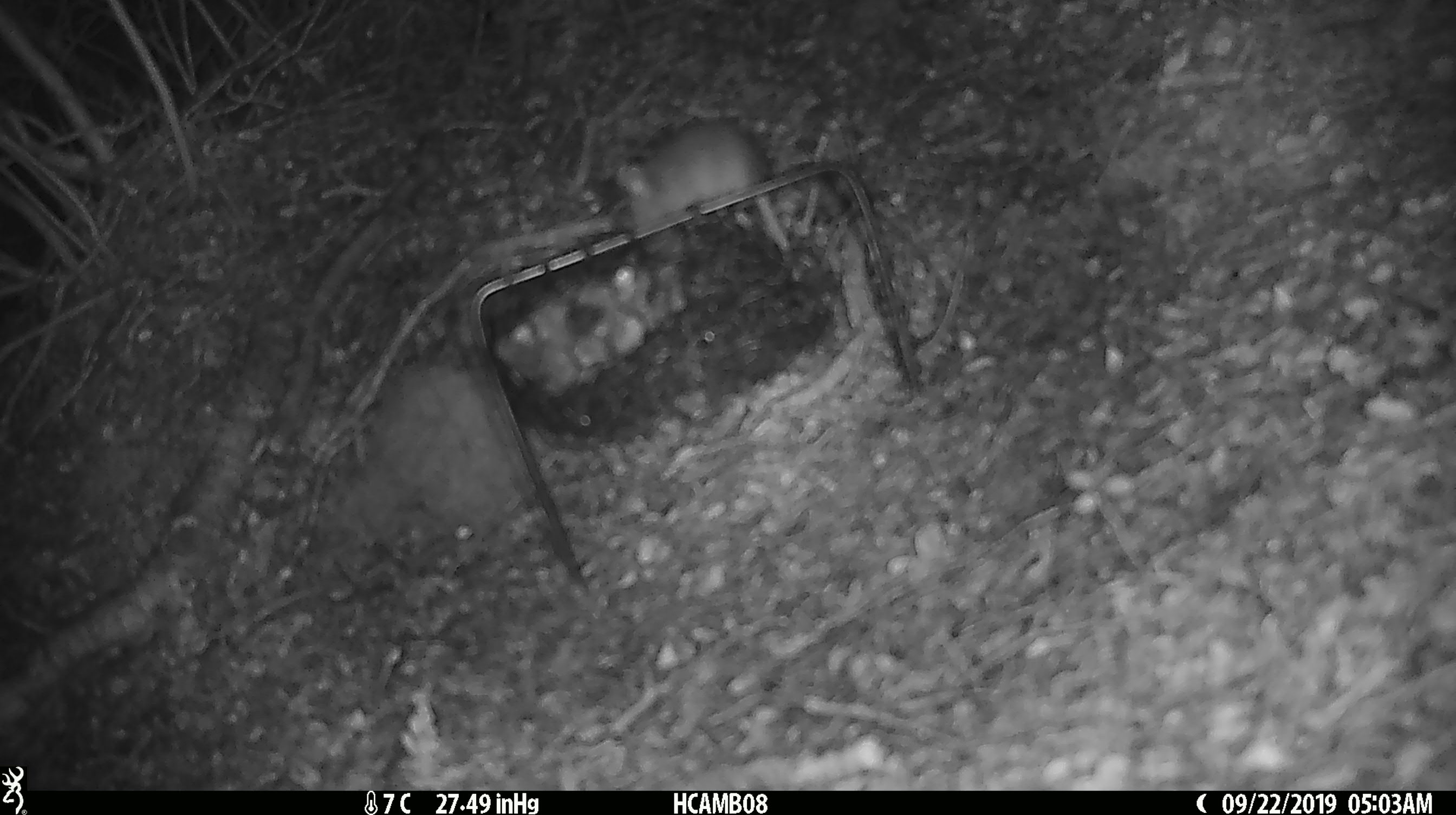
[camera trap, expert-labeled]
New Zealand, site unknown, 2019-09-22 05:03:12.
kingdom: Animalia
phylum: Chordata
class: Mammalia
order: Rodentia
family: Muridae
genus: Mus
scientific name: Mus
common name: mouse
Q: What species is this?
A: Mouse (Mus).